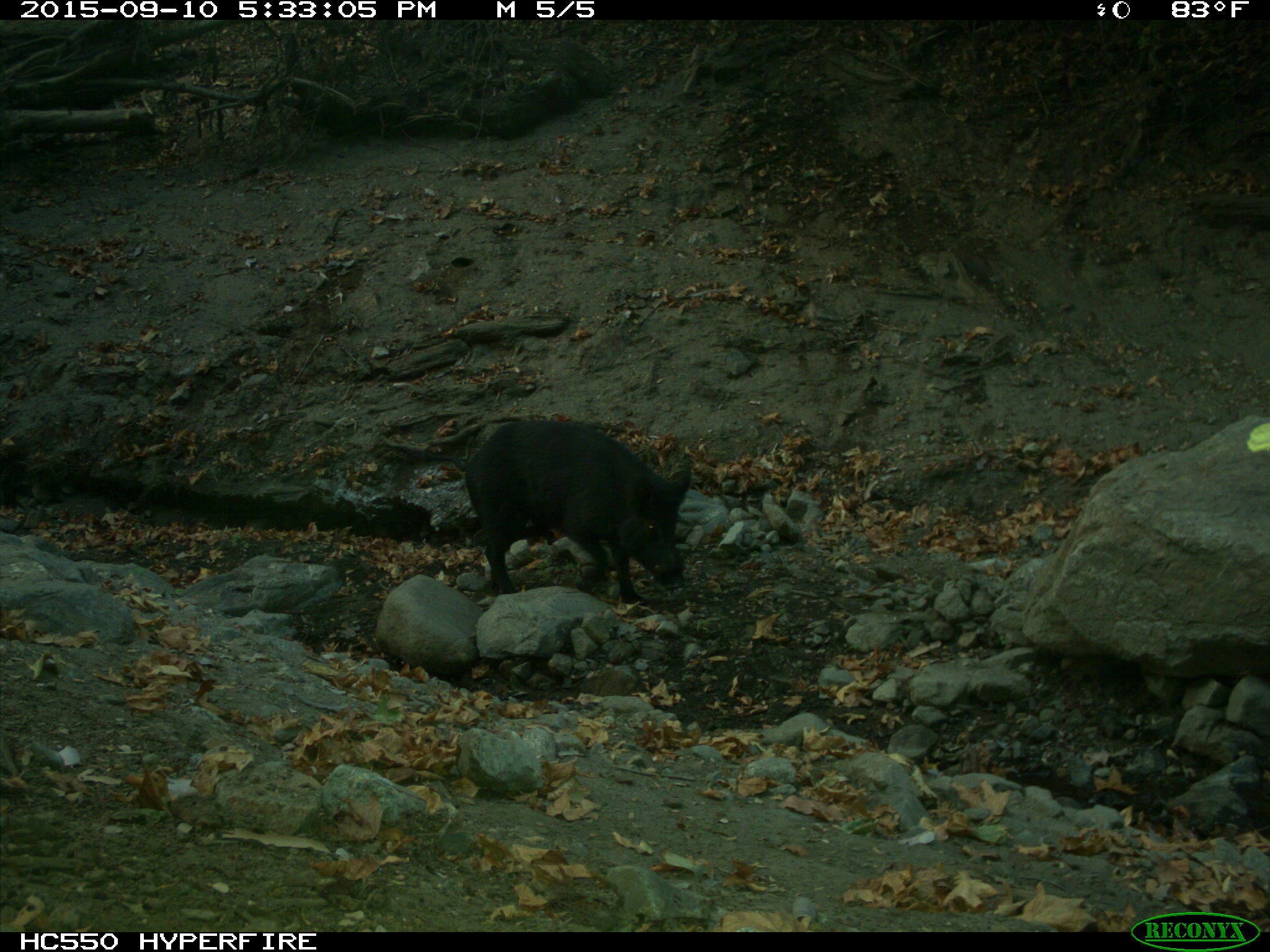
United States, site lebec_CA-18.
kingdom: Animalia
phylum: Chordata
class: Mammalia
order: Artiodactyla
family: Suidae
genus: Sus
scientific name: Sus scrofa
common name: wild boar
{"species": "Sus scrofa (wild boar)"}